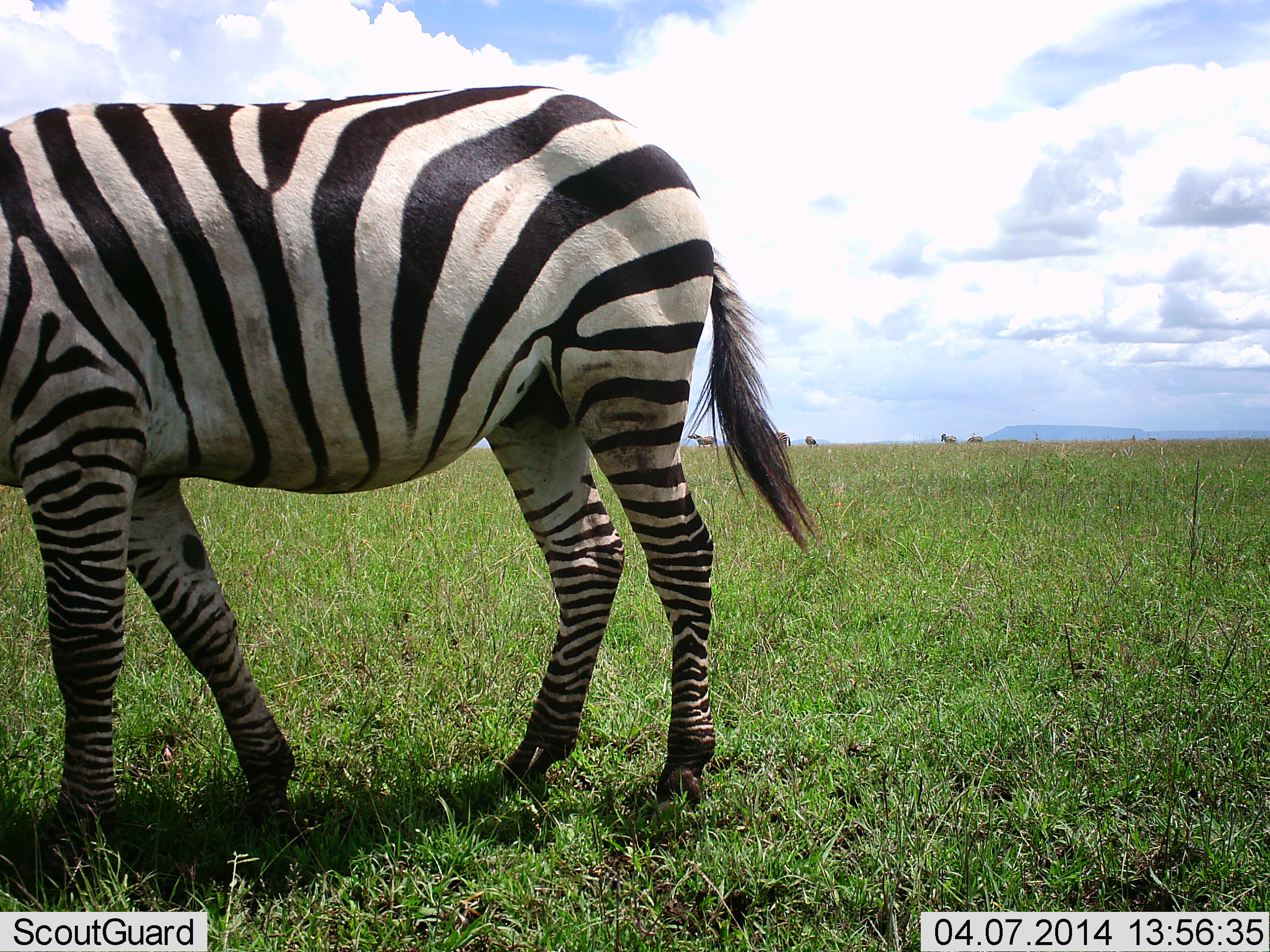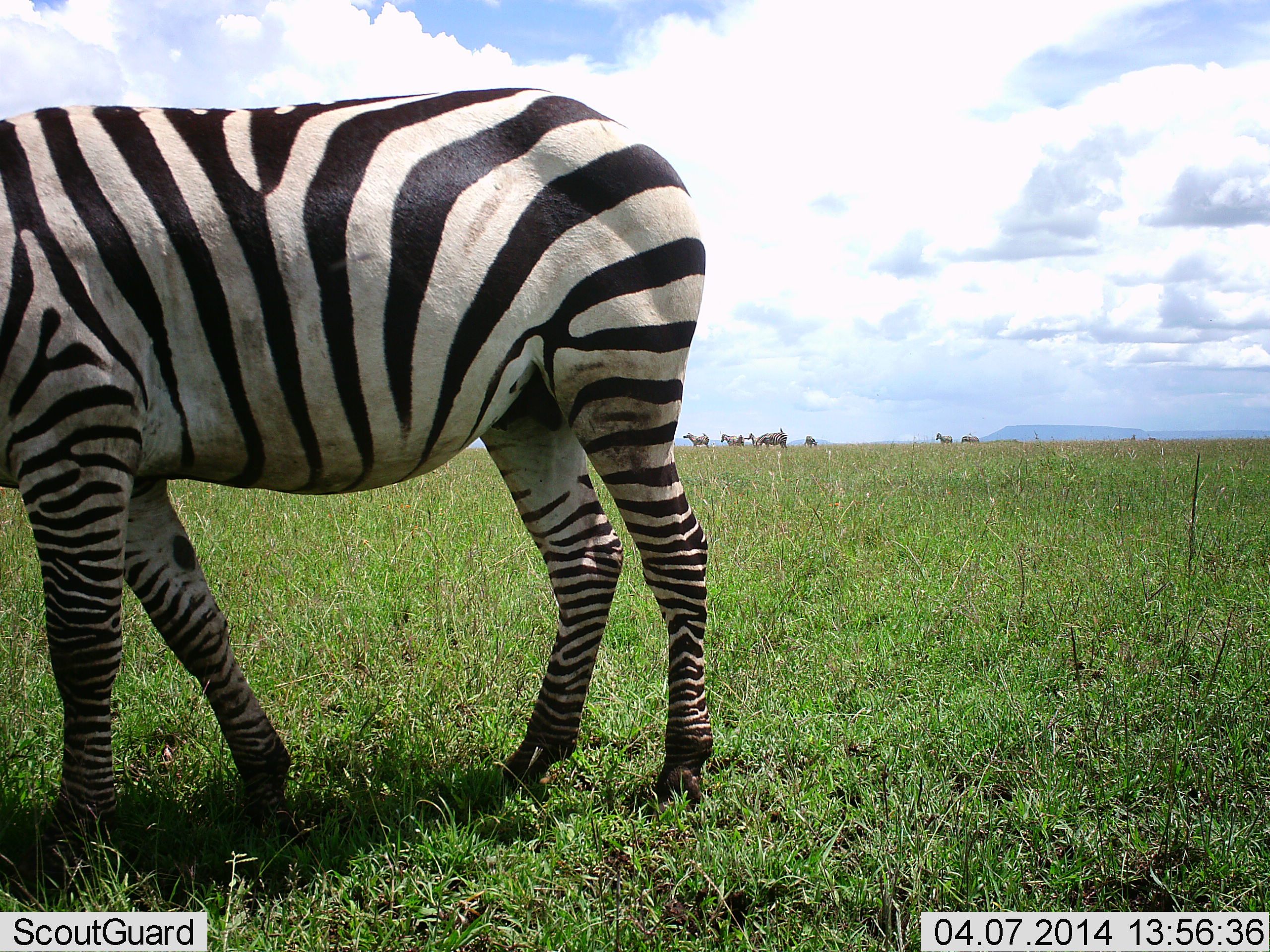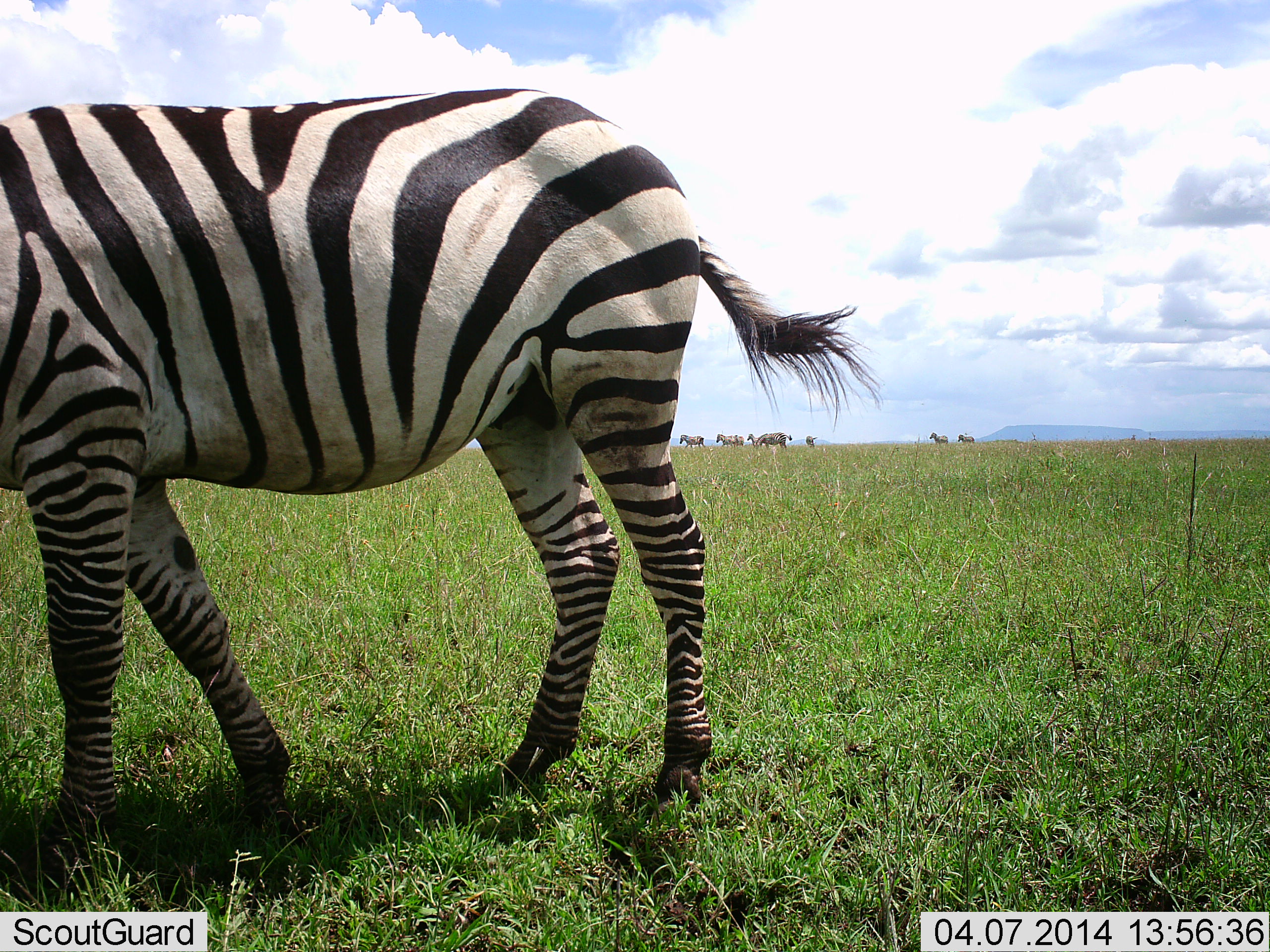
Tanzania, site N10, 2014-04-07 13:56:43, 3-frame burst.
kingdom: Animalia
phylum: Chordata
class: Mammalia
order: Perissodactyla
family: Equidae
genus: Equus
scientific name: Equus quagga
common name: plains zebra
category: zebra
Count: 7.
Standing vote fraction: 90%.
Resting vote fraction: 0%.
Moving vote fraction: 40%.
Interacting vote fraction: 0%.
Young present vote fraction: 0%.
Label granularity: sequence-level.